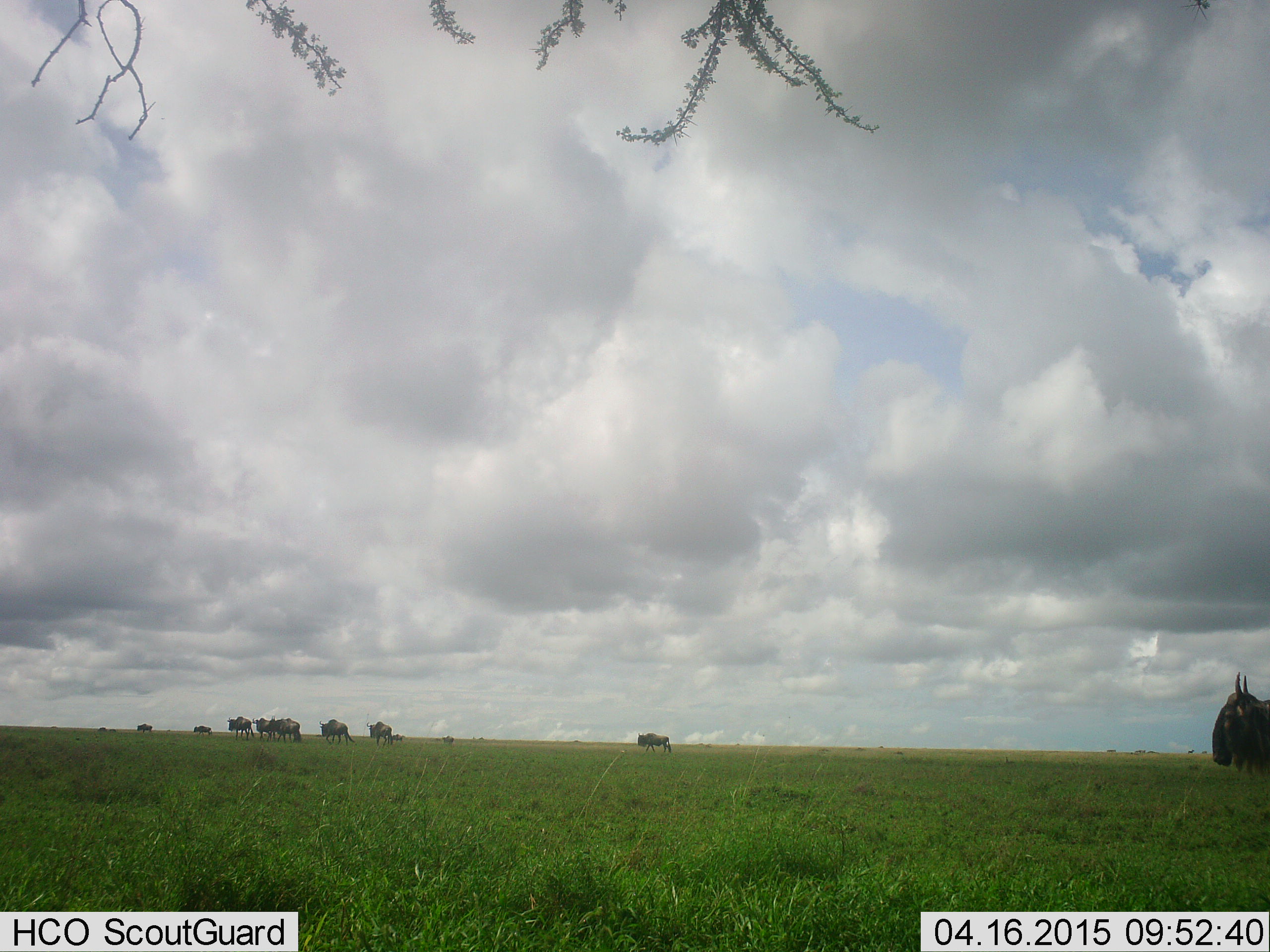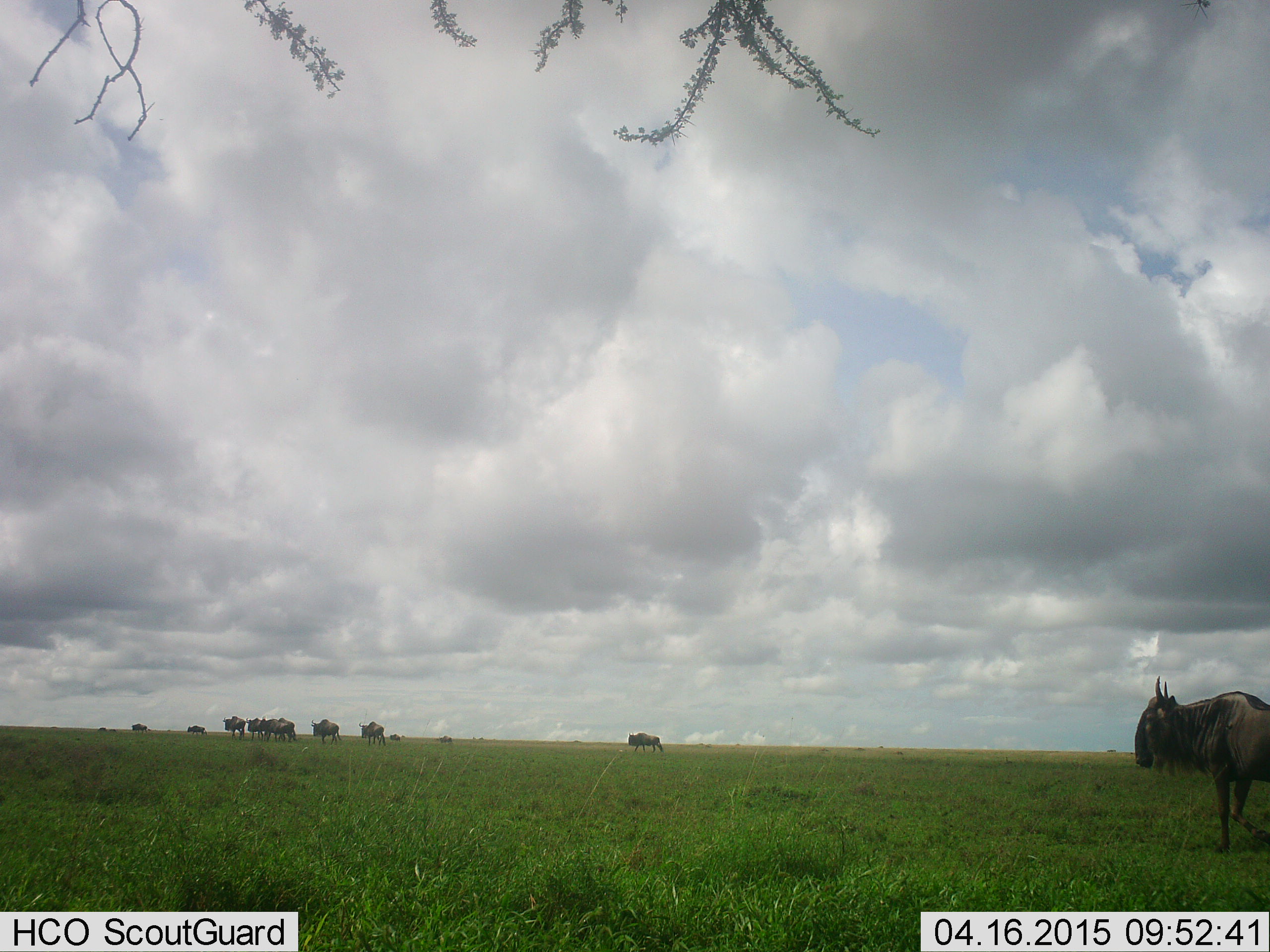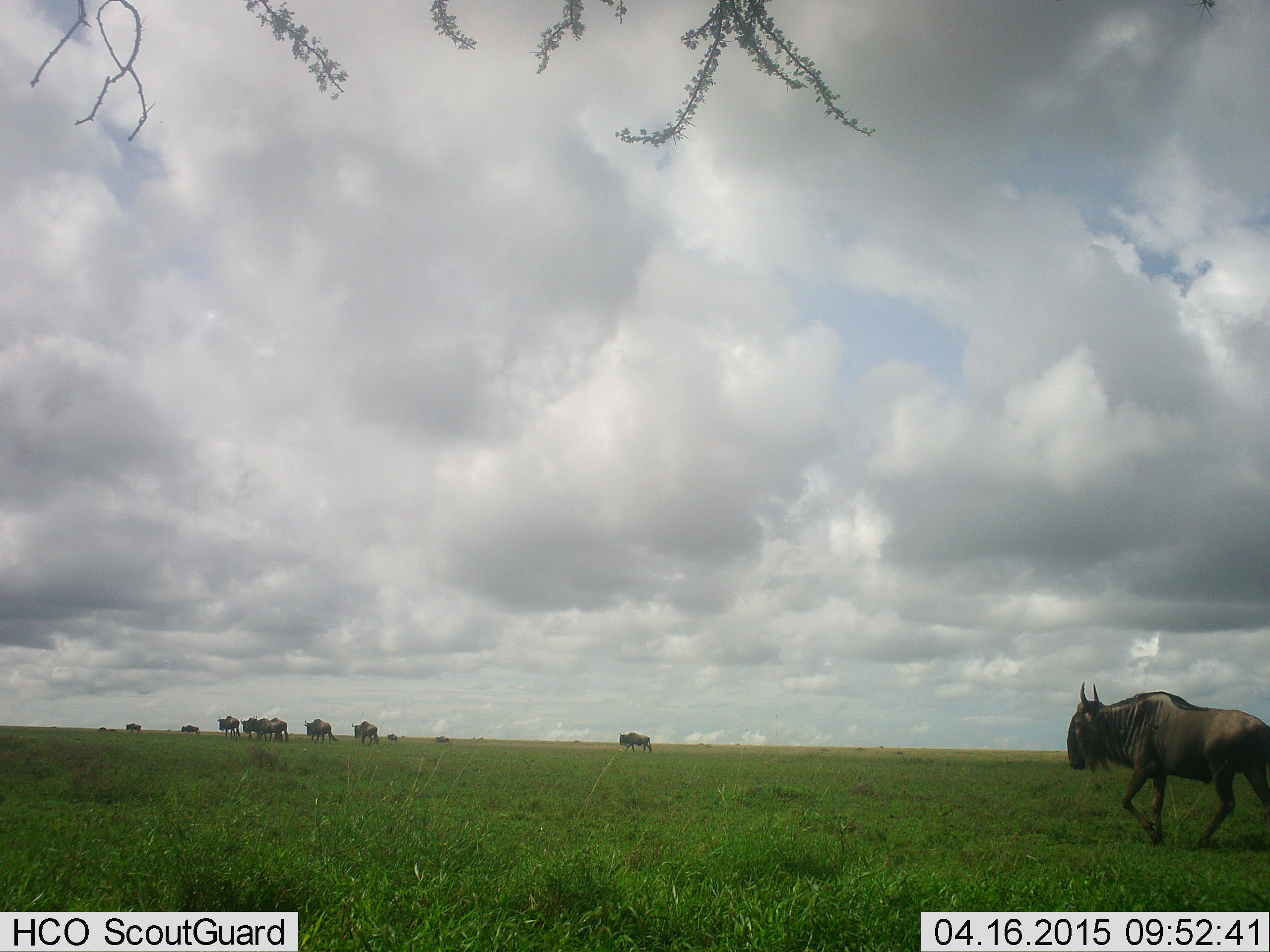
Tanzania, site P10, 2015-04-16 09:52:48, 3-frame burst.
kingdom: Animalia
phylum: Chordata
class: Mammalia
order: Artiodactyla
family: Bovidae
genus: Connochaetes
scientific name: Connochaetes taurinus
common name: blue wildebeest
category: wildebeest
Wildebeest (blue wildebeest) (Connochaetes taurinus), count 11-50. Behavior (volunteer vote fractions): standing 20%, resting 0%, moving 100%, interacting 10%. Young present (vote fraction): 10%. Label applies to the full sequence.